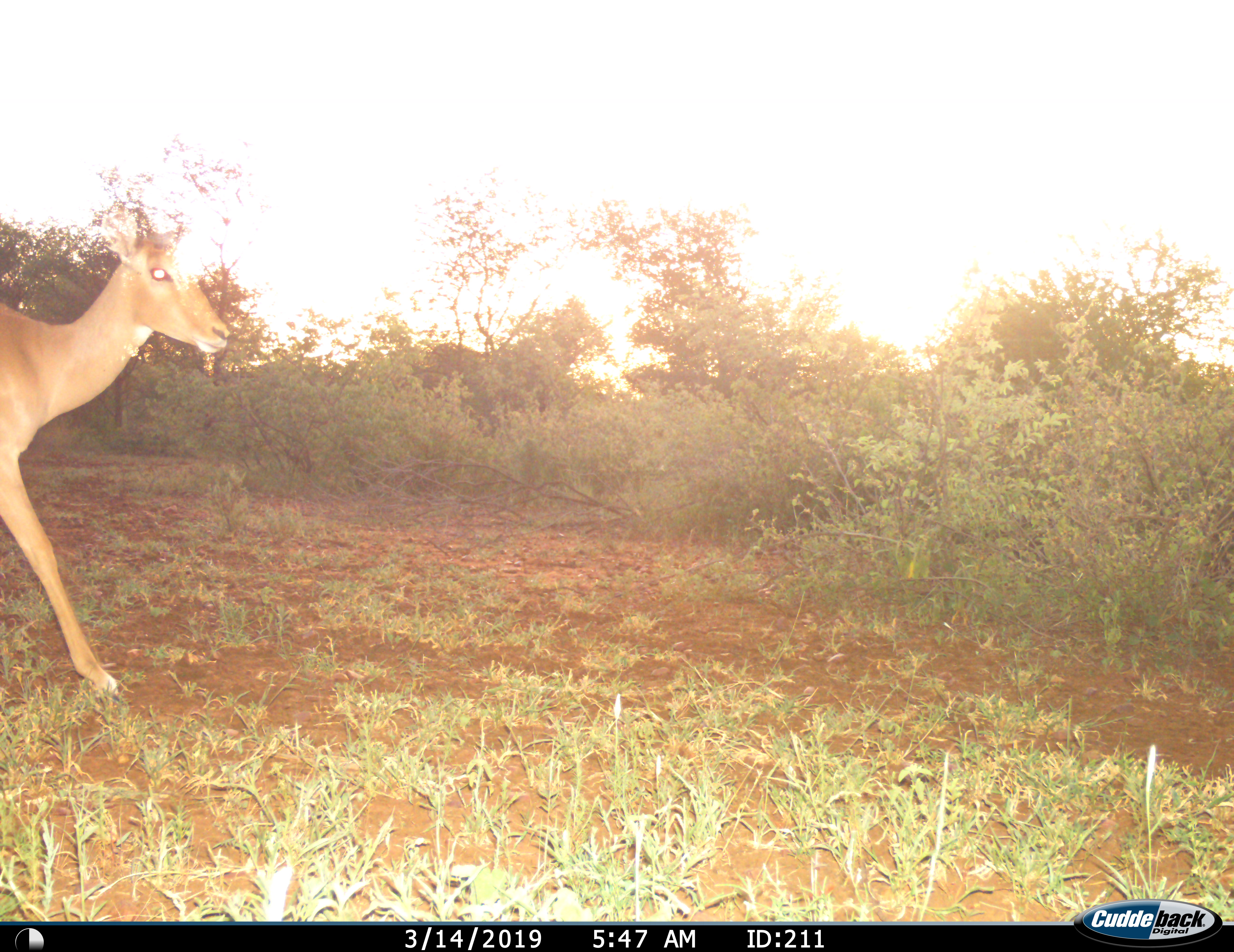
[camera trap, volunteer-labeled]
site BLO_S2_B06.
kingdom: Animalia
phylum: Chordata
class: Mammalia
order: Artiodactyla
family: Bovidae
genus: Aepyceros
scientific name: Aepyceros melampus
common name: impala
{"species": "impala (Aepyceros melampus)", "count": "1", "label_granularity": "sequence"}